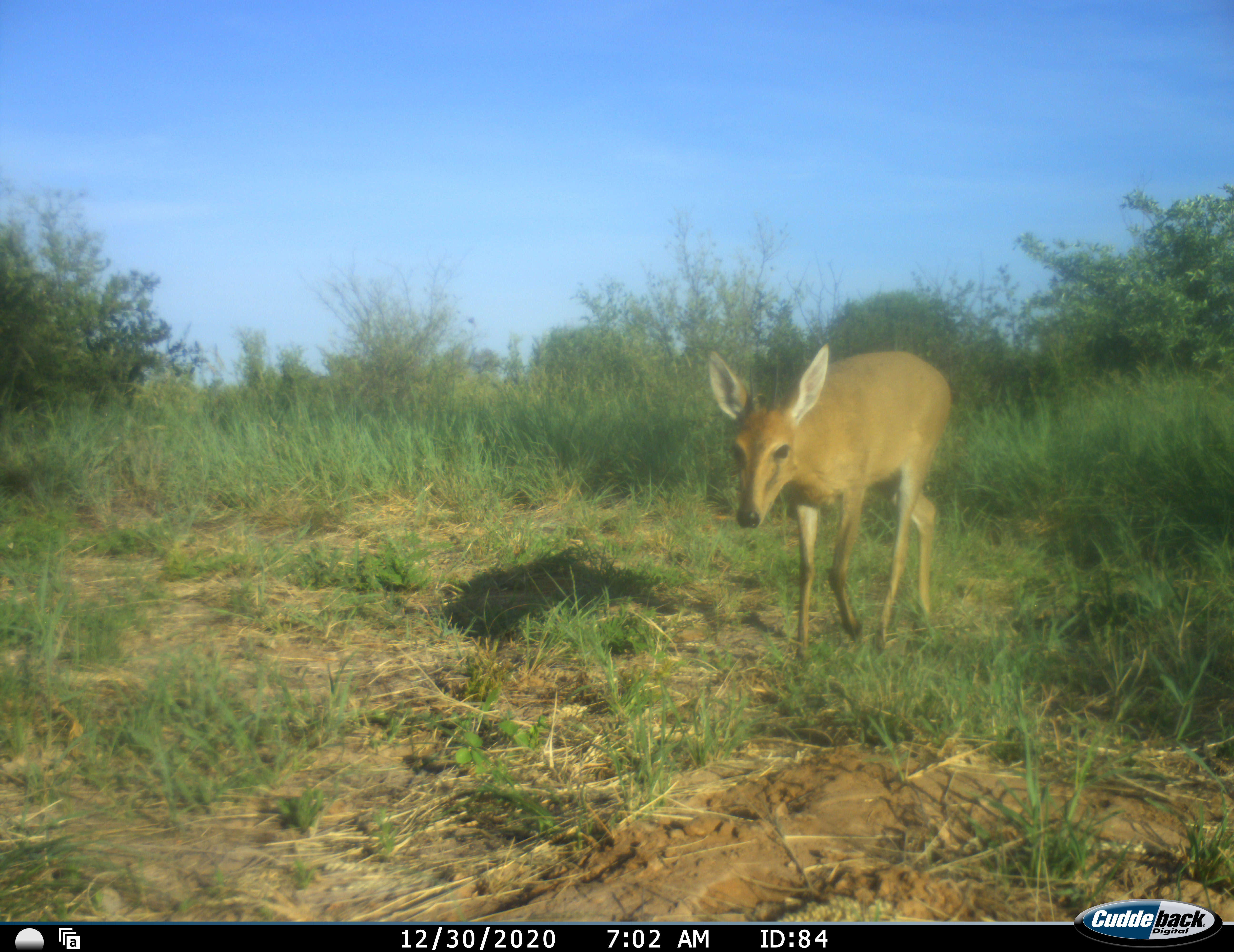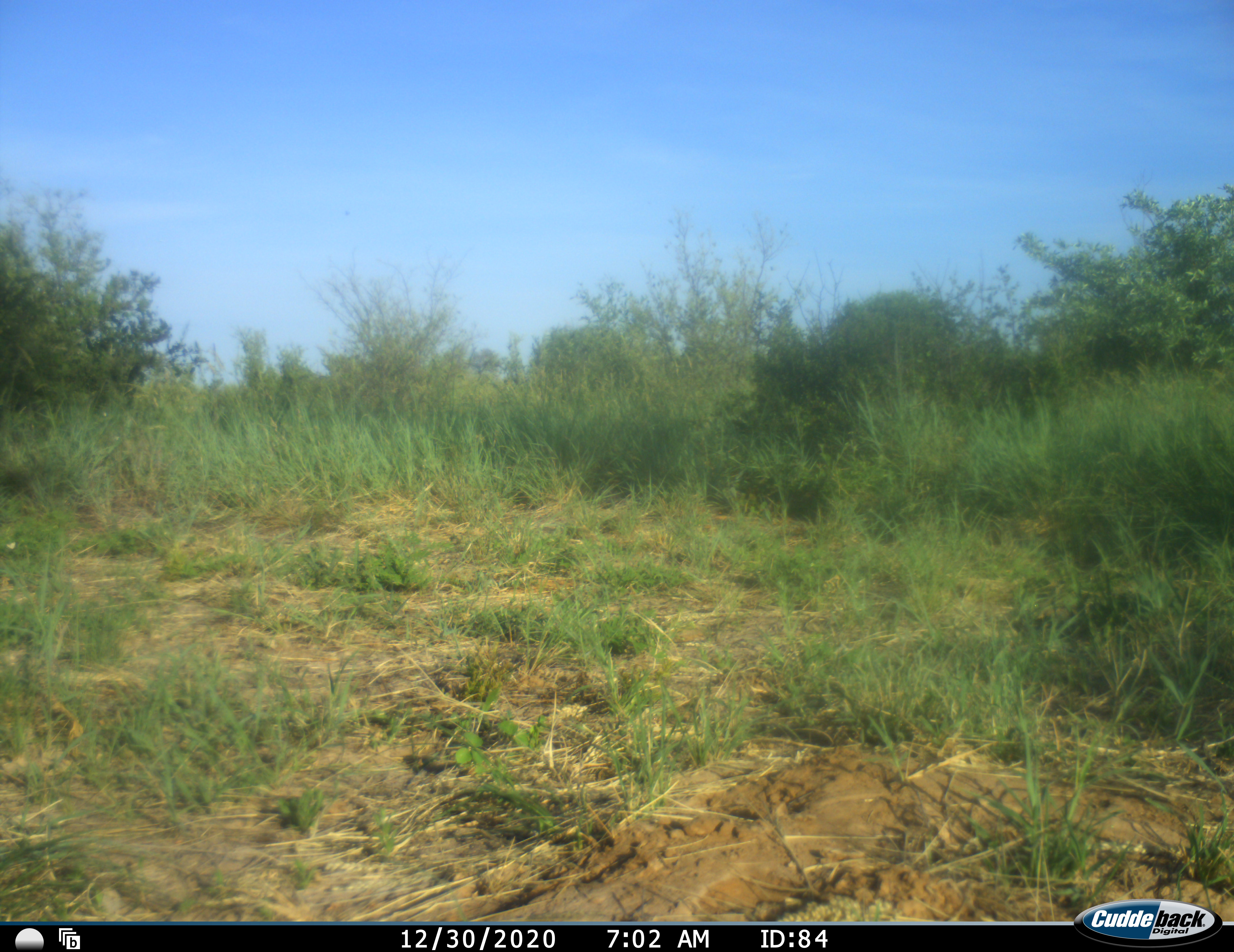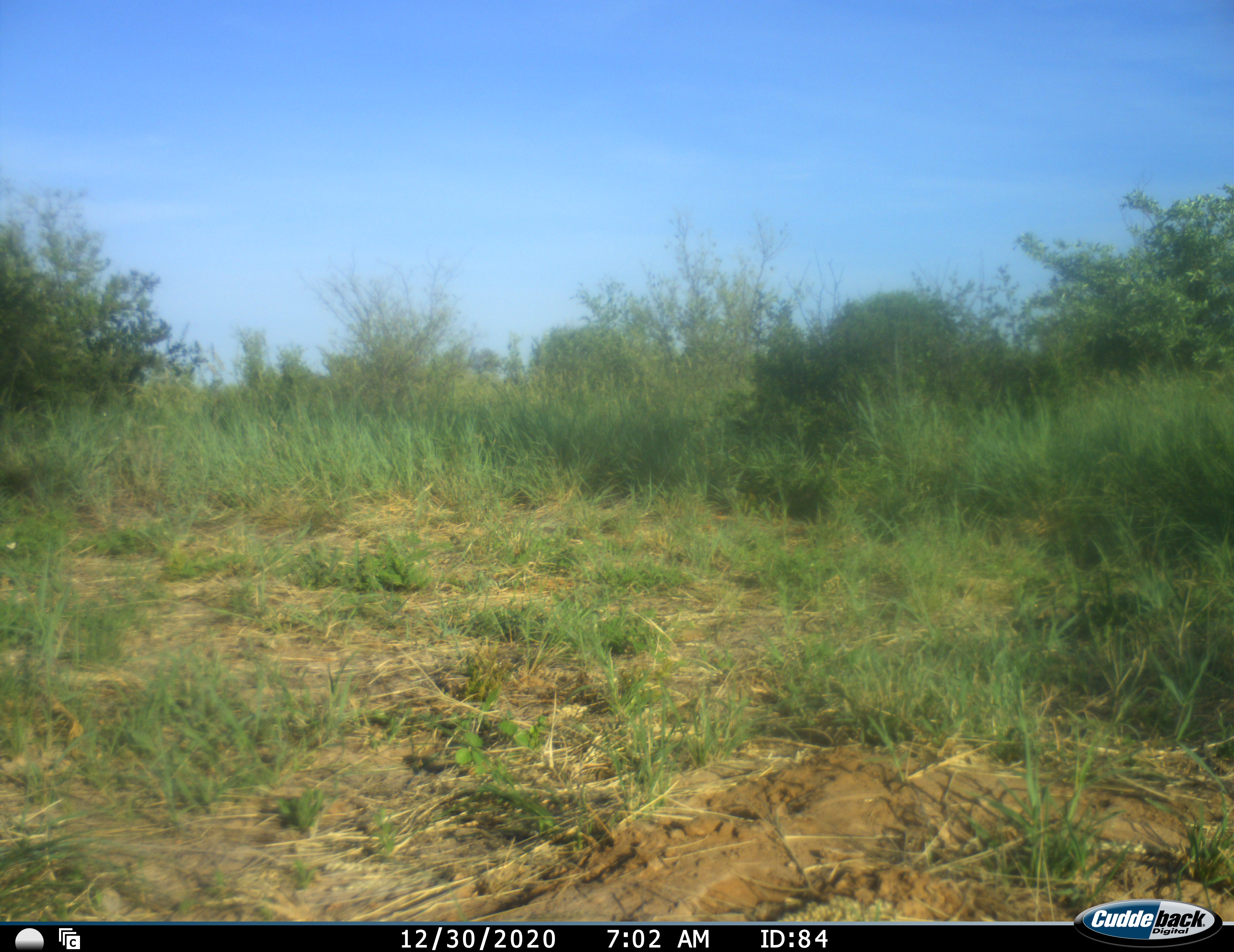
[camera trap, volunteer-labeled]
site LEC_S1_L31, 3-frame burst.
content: unidentified animal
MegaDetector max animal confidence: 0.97